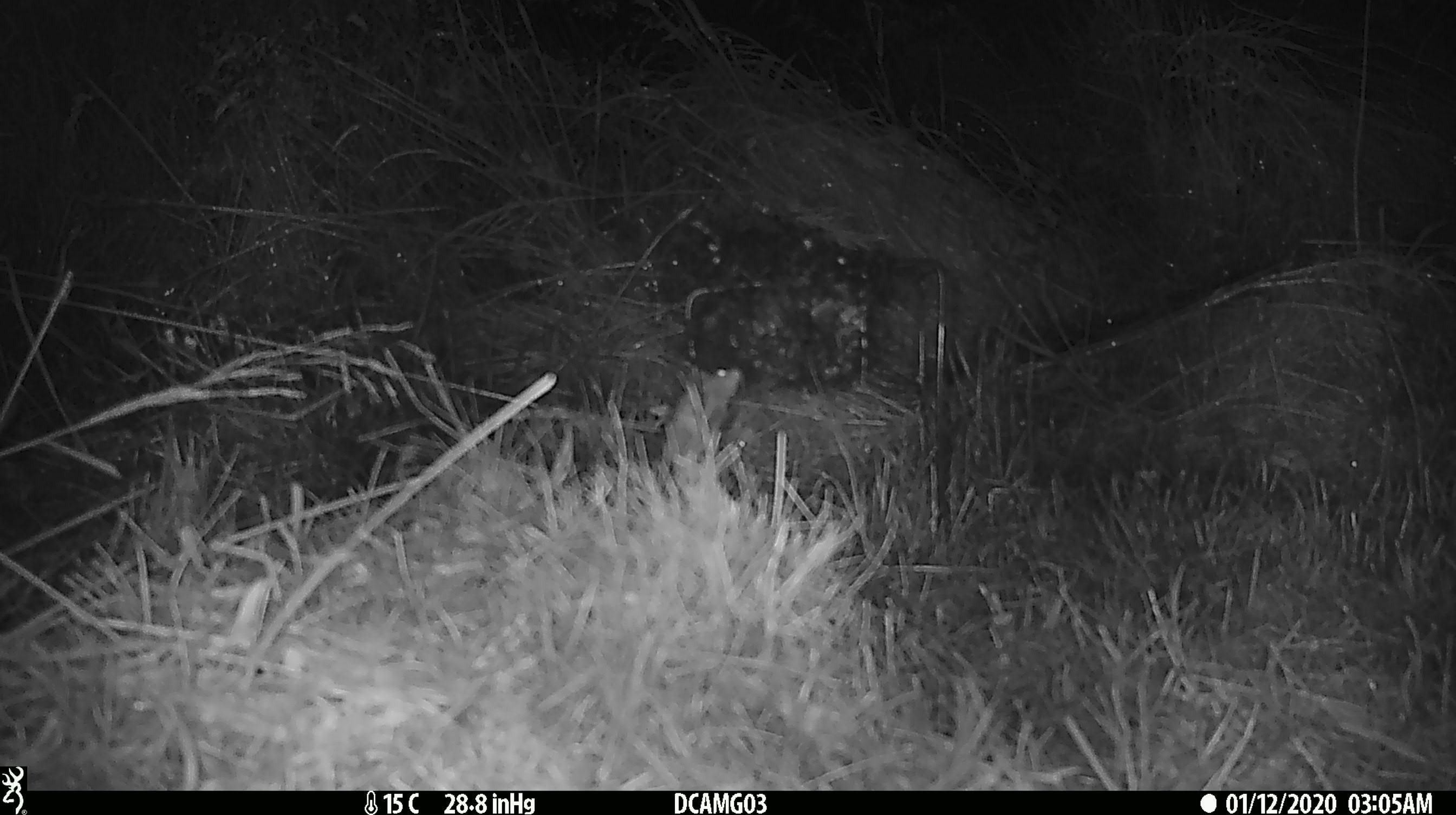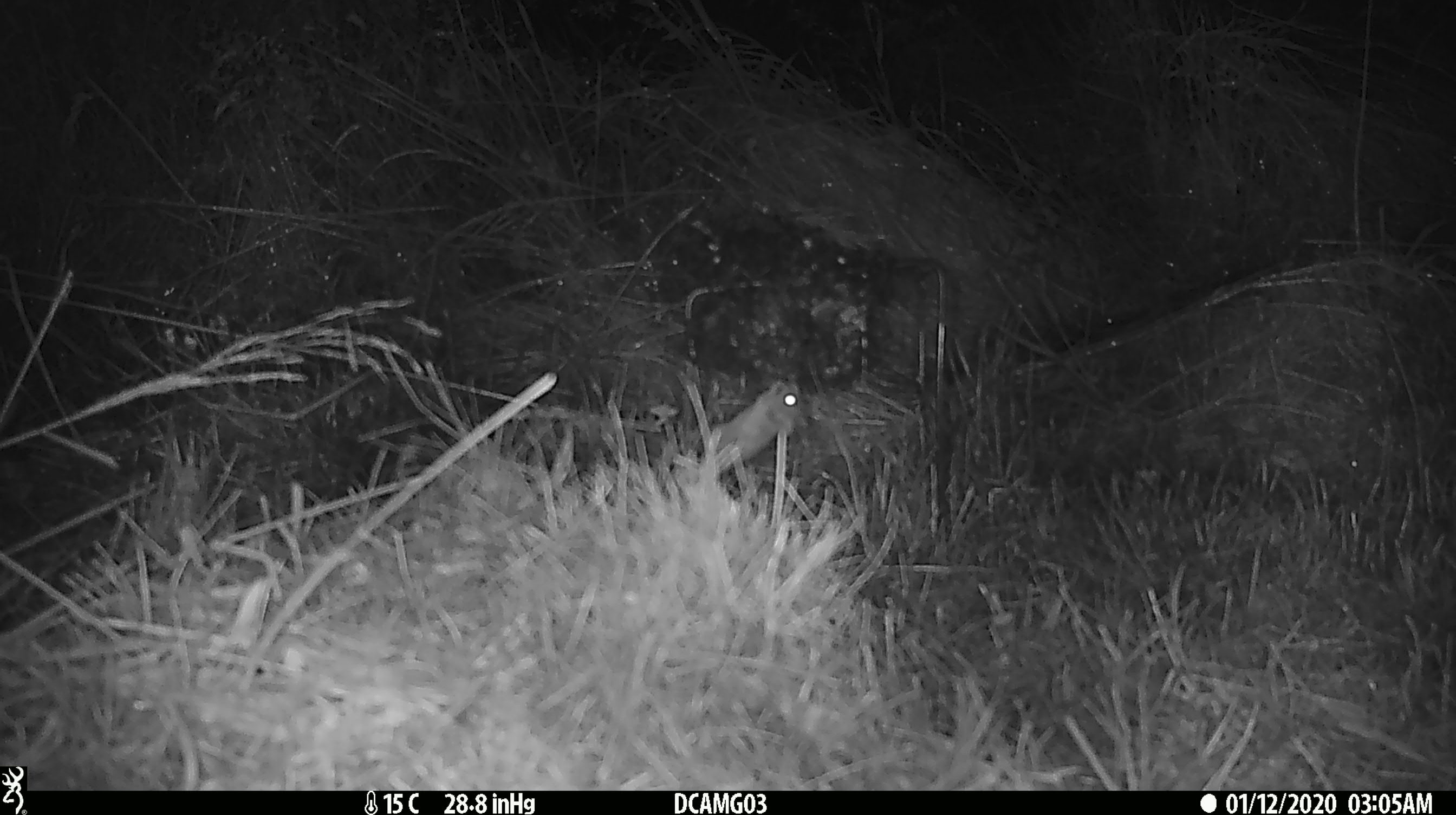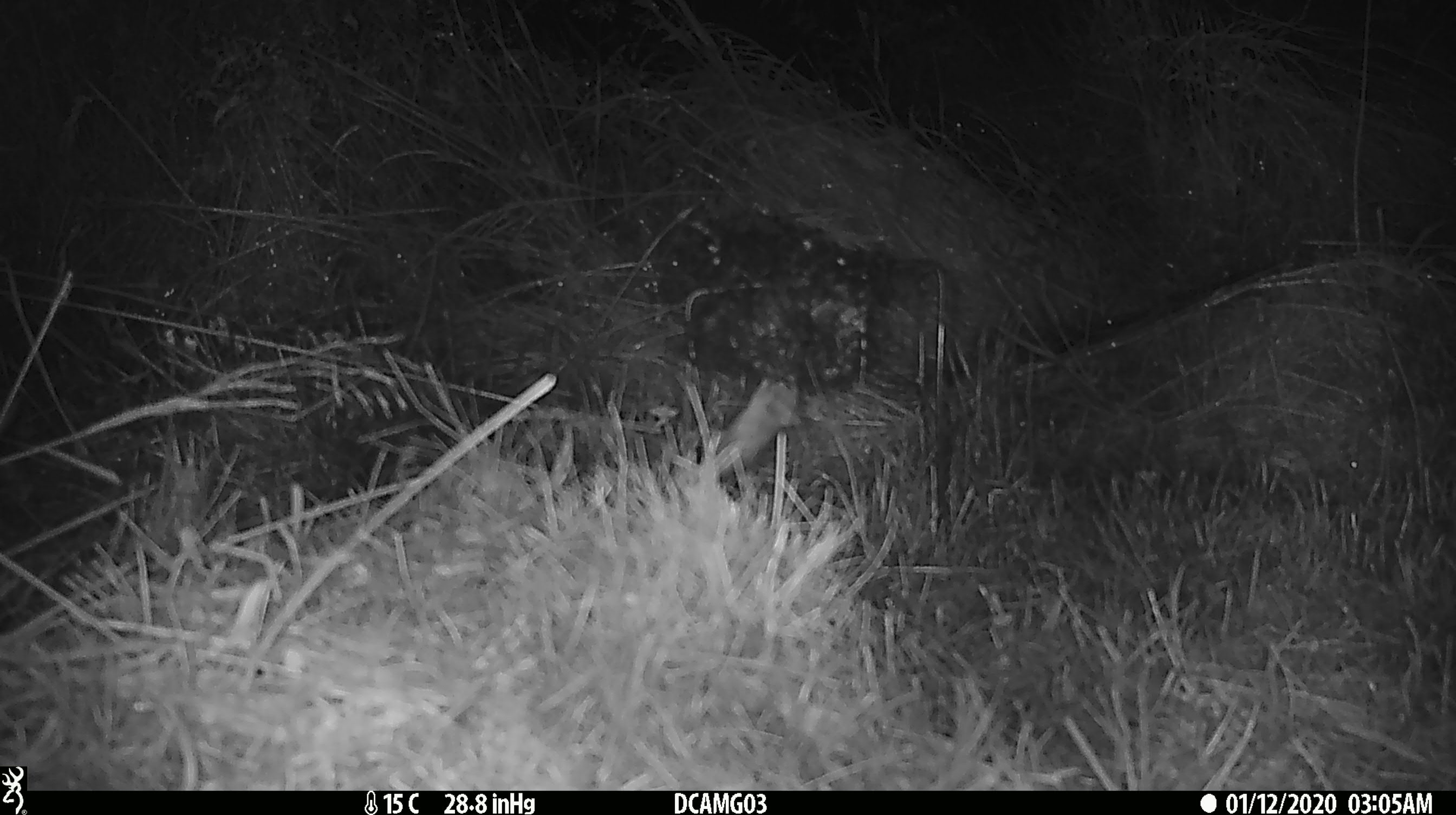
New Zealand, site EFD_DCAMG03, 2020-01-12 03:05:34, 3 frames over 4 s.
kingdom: Animalia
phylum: Chordata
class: Mammalia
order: Rodentia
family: Muridae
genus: Mus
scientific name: Mus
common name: mouse